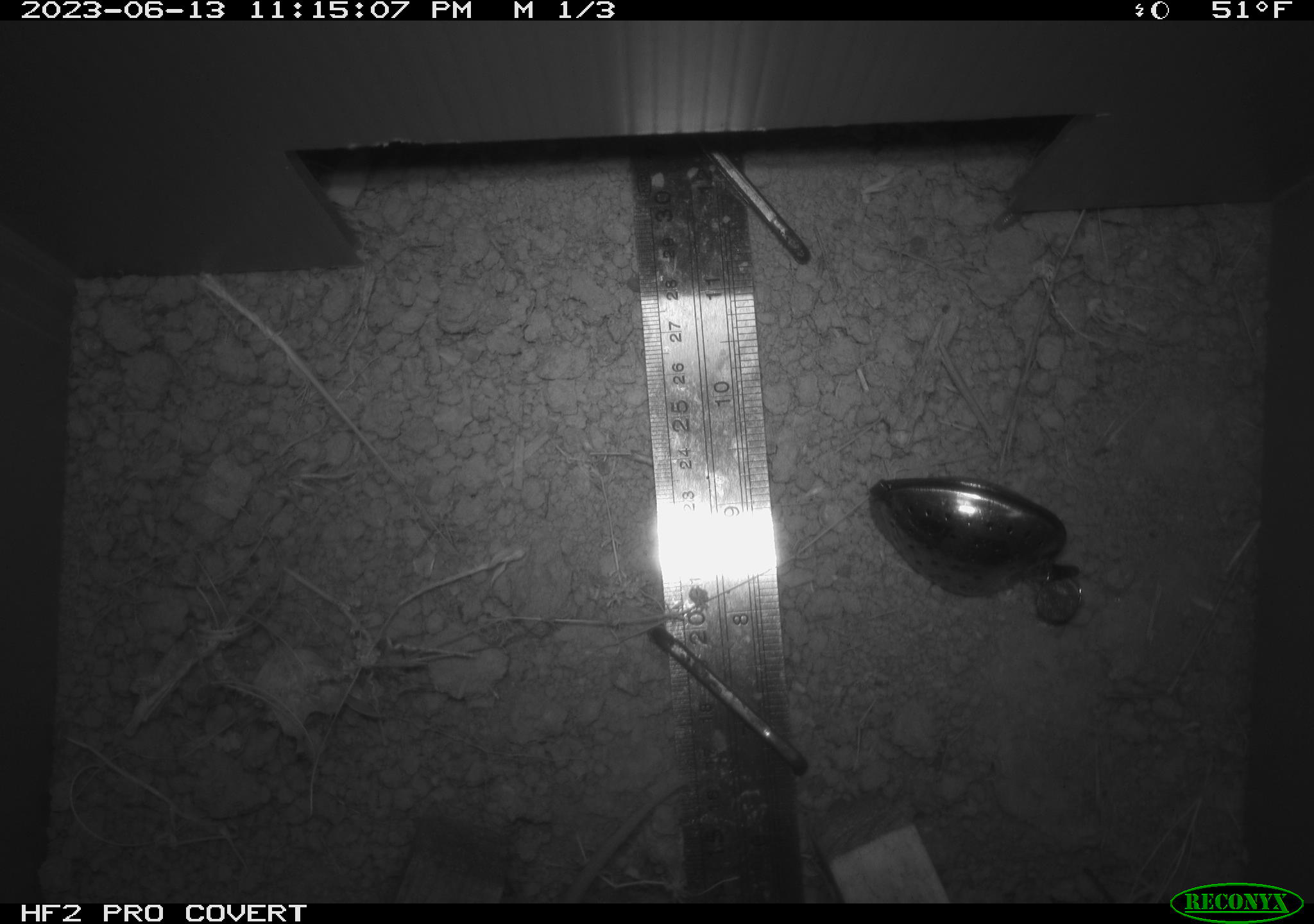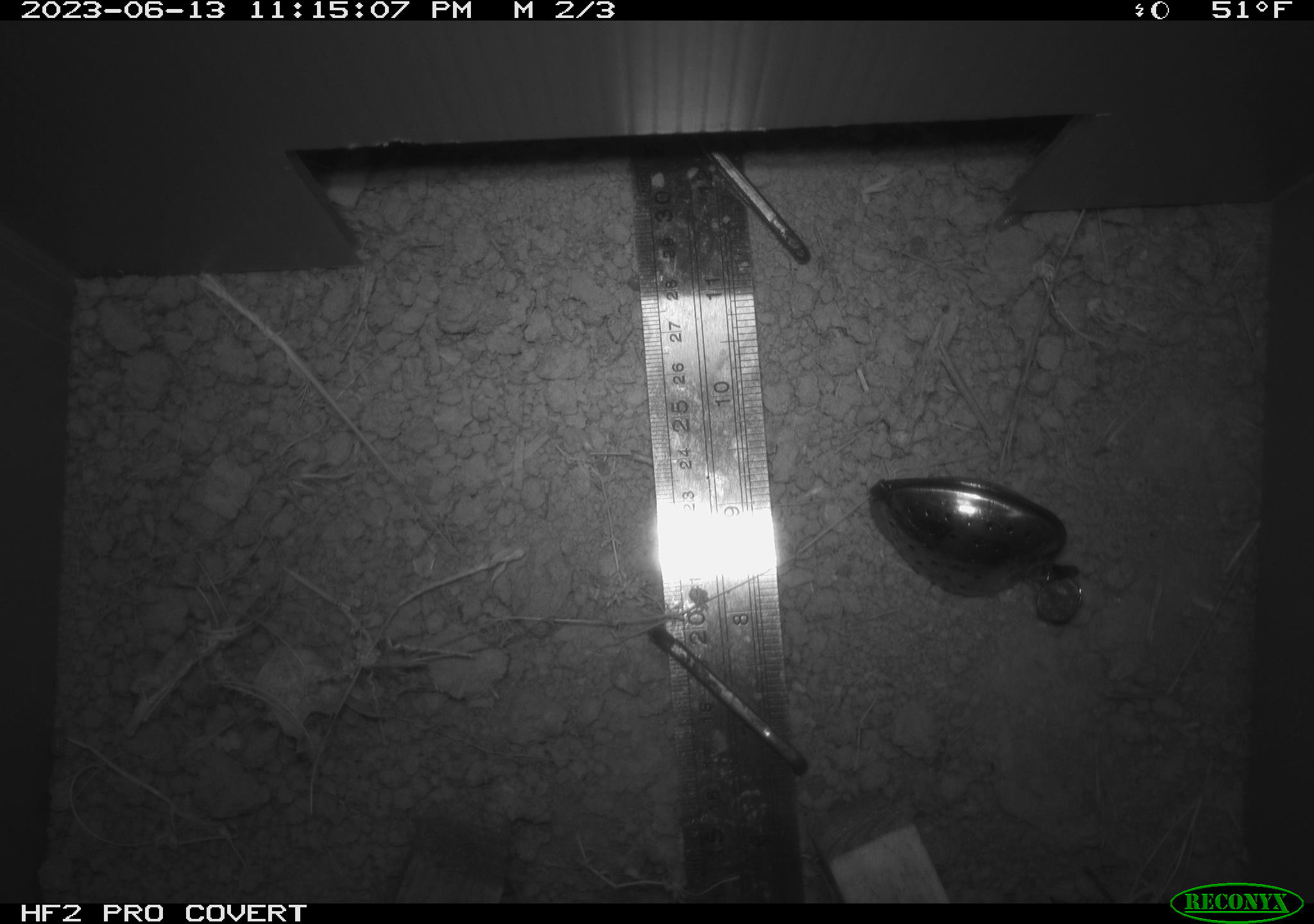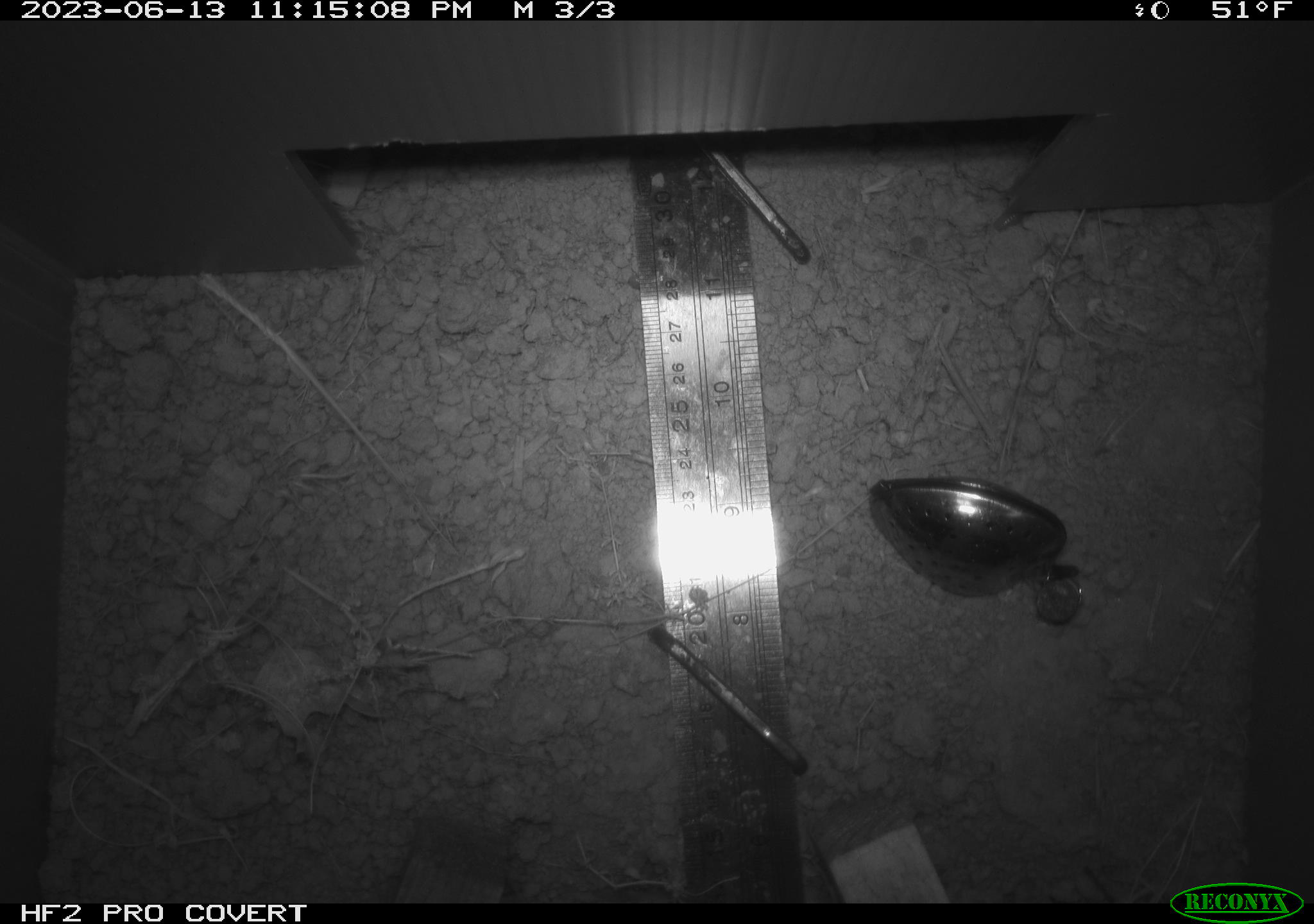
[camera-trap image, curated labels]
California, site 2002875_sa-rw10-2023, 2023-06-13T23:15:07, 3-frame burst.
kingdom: Animalia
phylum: Chordata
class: Mammalia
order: Rodentia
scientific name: Rodentia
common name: rodent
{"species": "rodent (Rodentia)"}